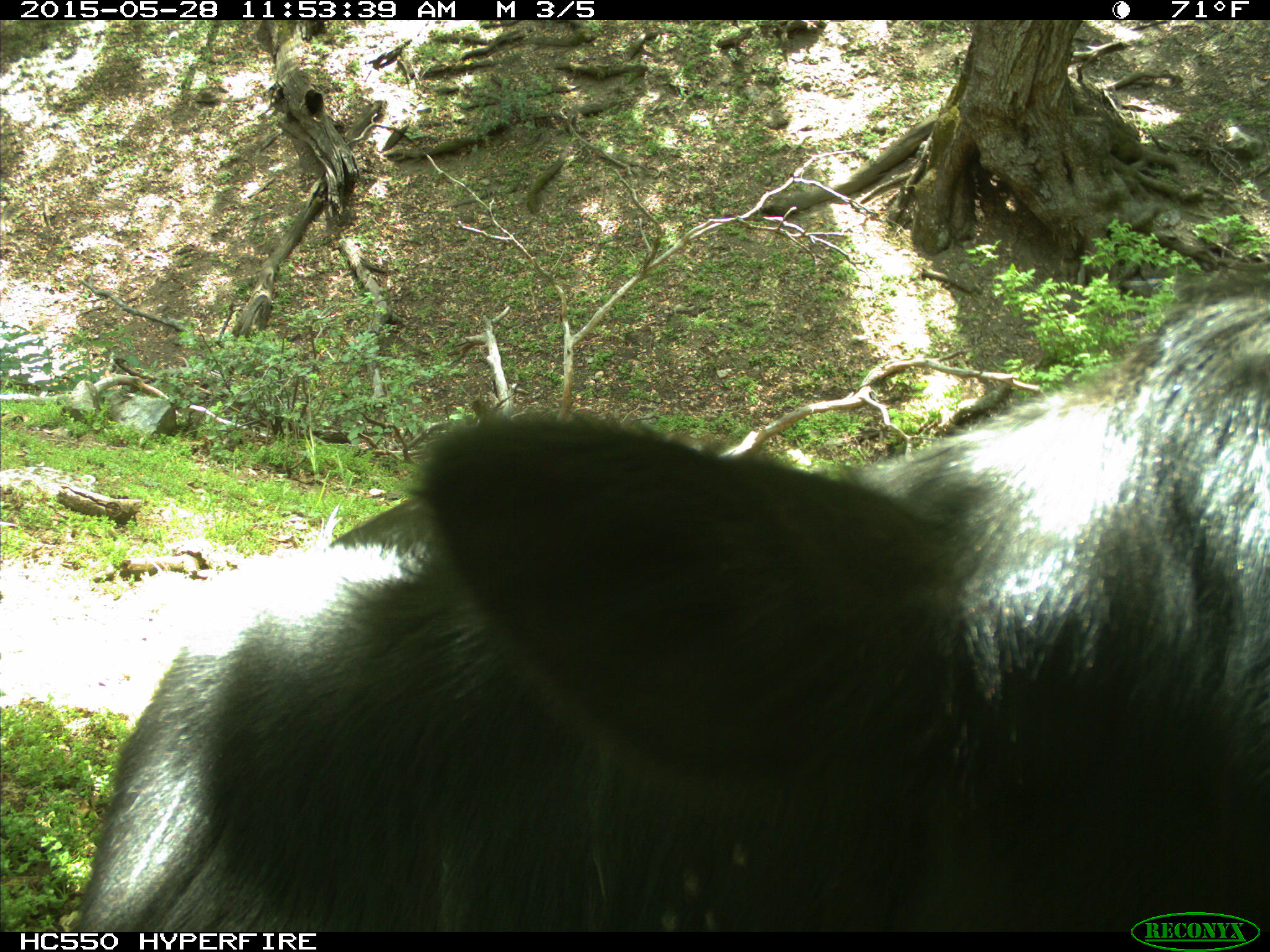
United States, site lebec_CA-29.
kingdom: Animalia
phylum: Chordata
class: Mammalia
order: Artiodactyla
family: Bovidae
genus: Bos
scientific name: Bos taurus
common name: domestic cow